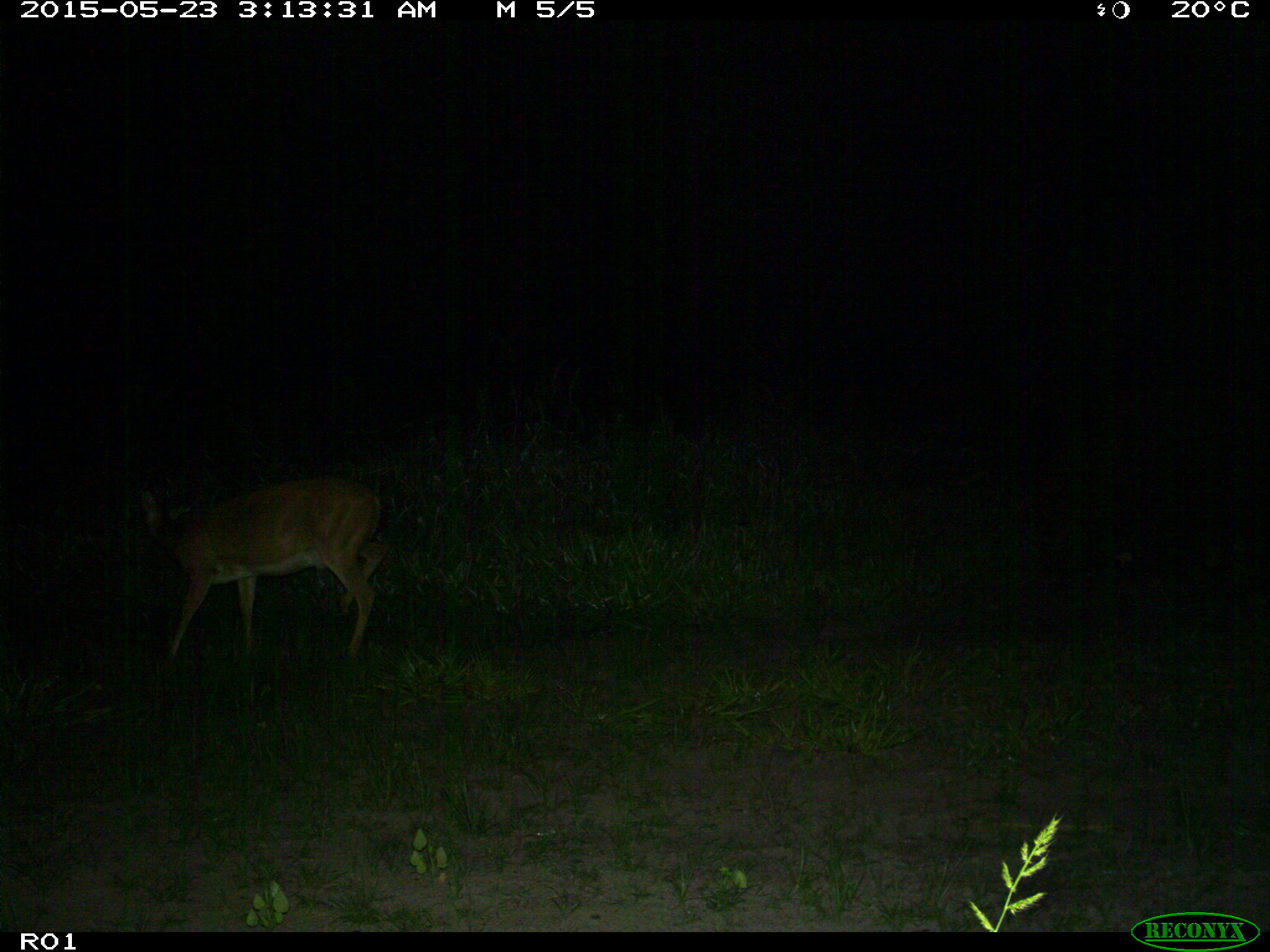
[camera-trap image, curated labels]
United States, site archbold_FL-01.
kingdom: Animalia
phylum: Chordata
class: Mammalia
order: Artiodactyla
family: Cervidae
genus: Odocoileus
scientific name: Odocoileus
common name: deer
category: unidentified deer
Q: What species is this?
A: Unidentified deer (deer) (Odocoileus).